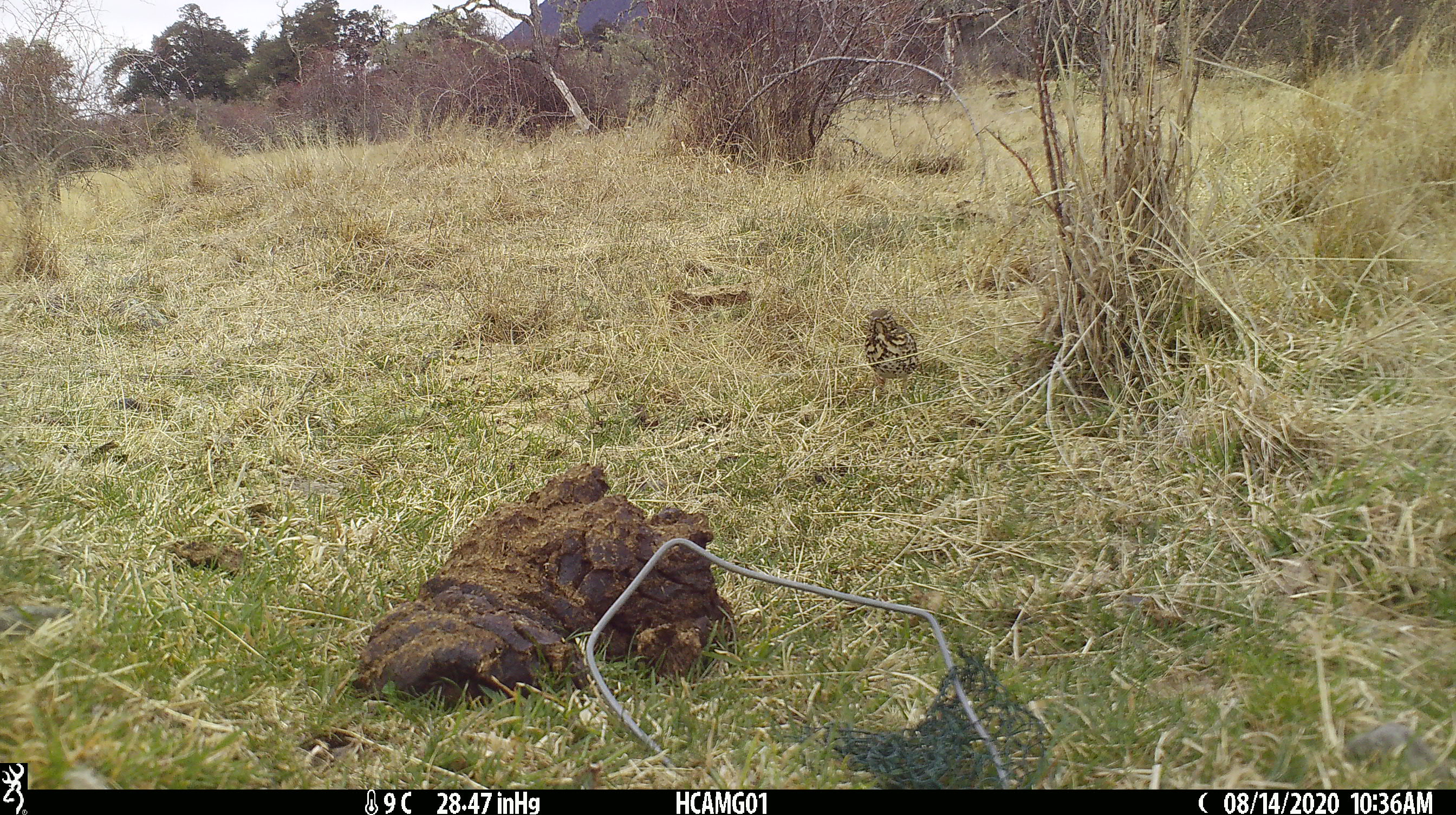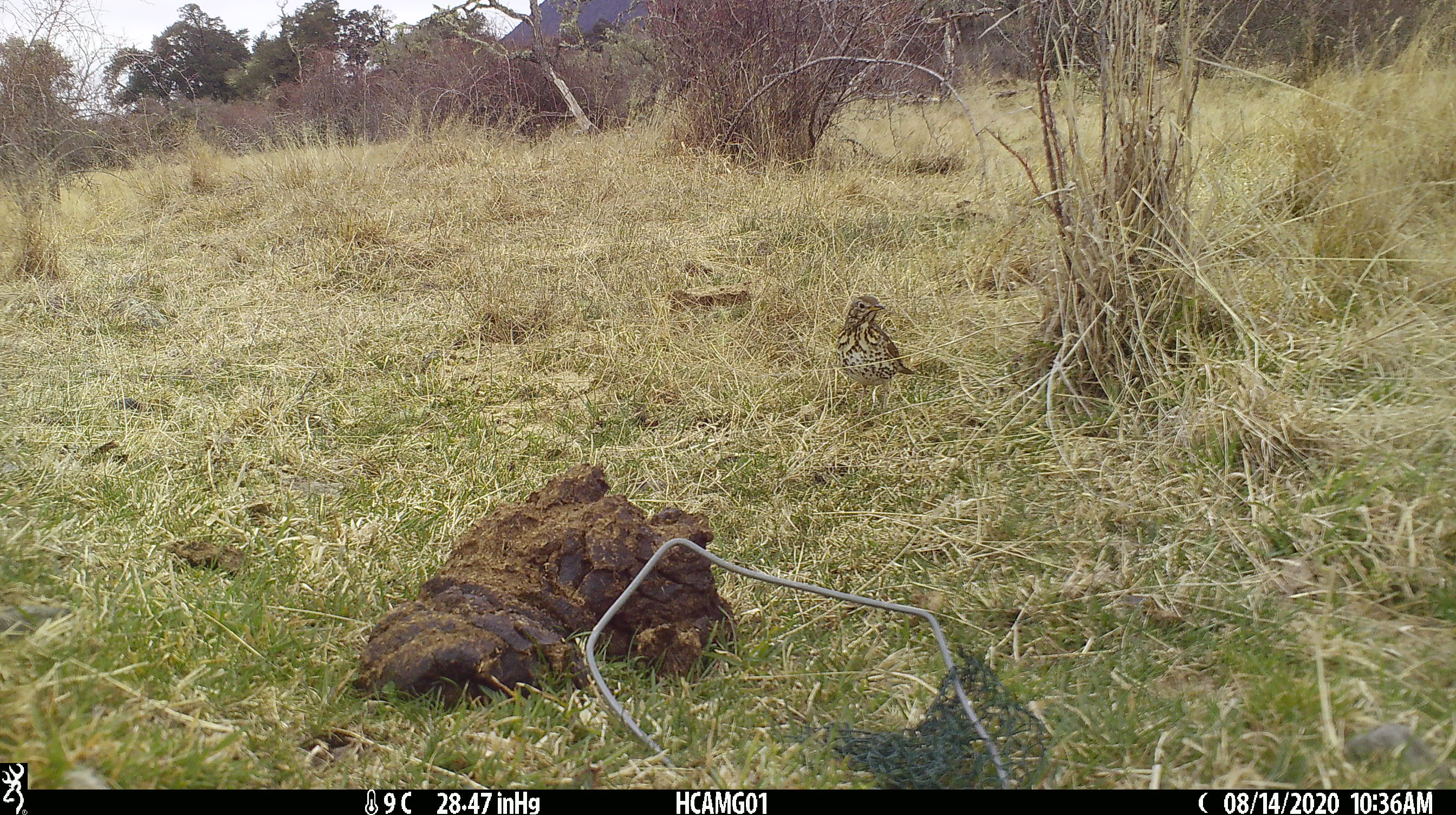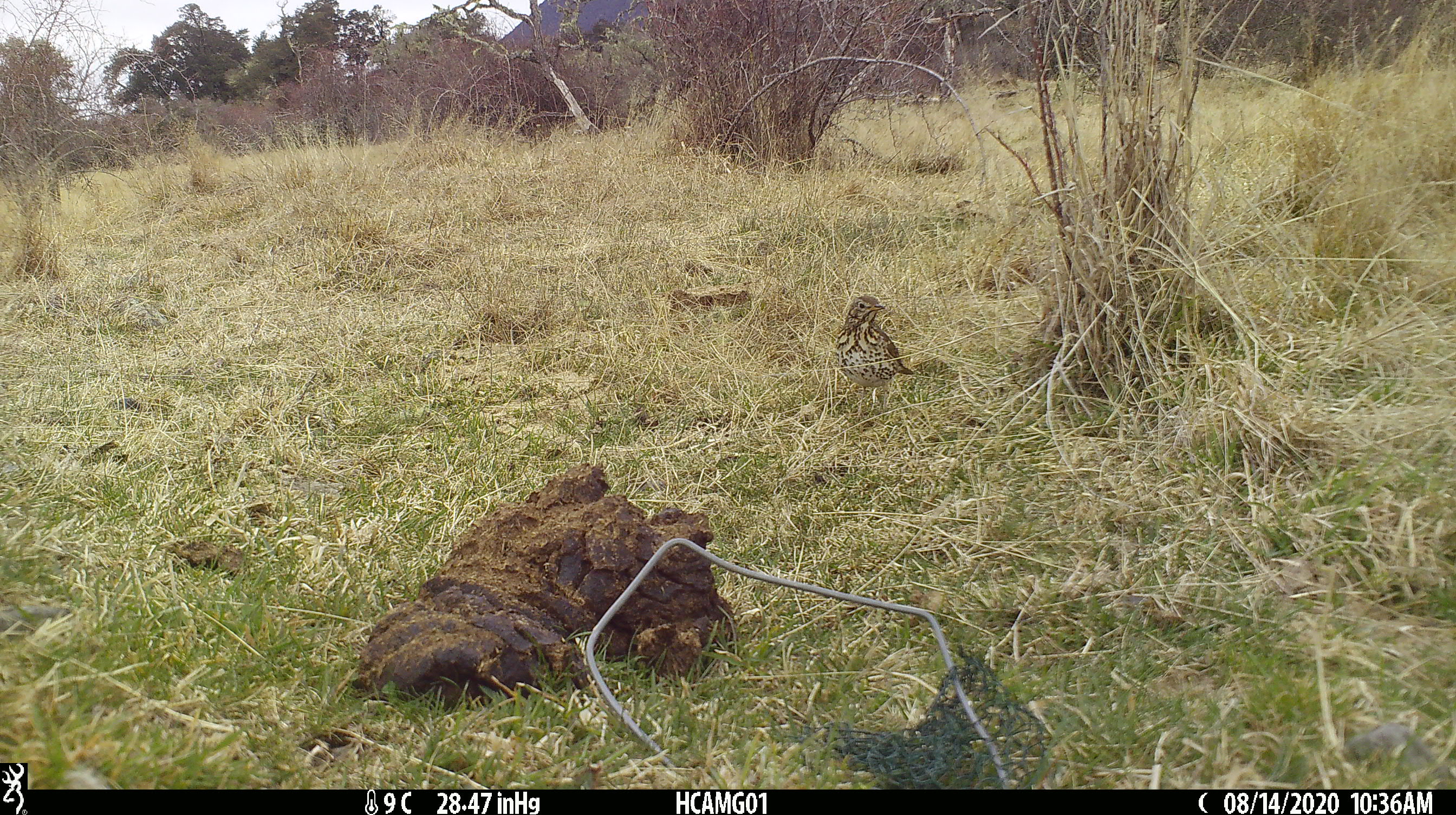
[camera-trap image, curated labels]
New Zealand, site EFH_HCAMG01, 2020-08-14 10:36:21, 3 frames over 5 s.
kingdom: Animalia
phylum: Chordata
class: Aves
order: Passeriformes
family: Turdidae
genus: Turdus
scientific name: Turdus philomelos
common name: song thrush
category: thrush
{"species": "thrush (song thrush) (Turdus philomelos)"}